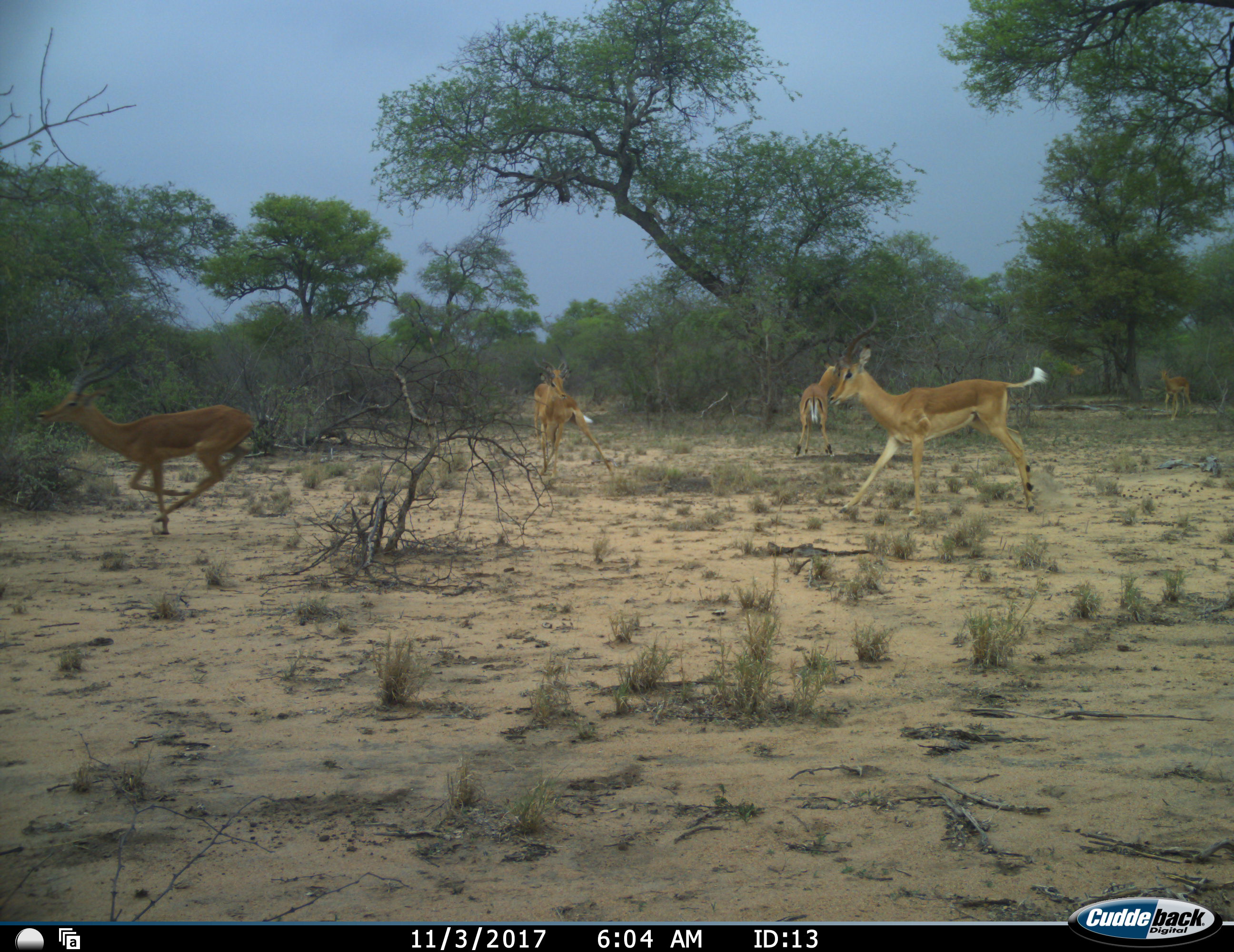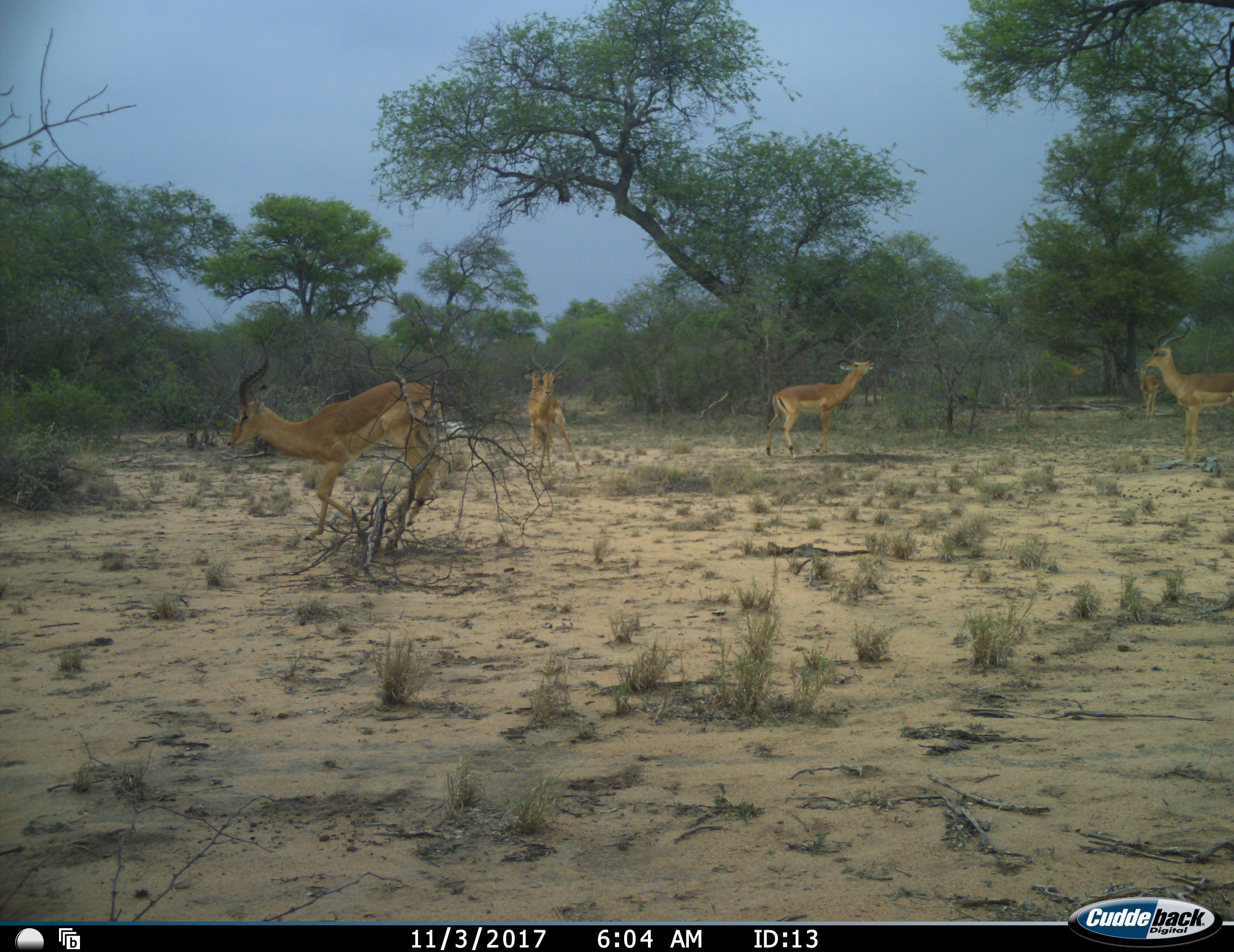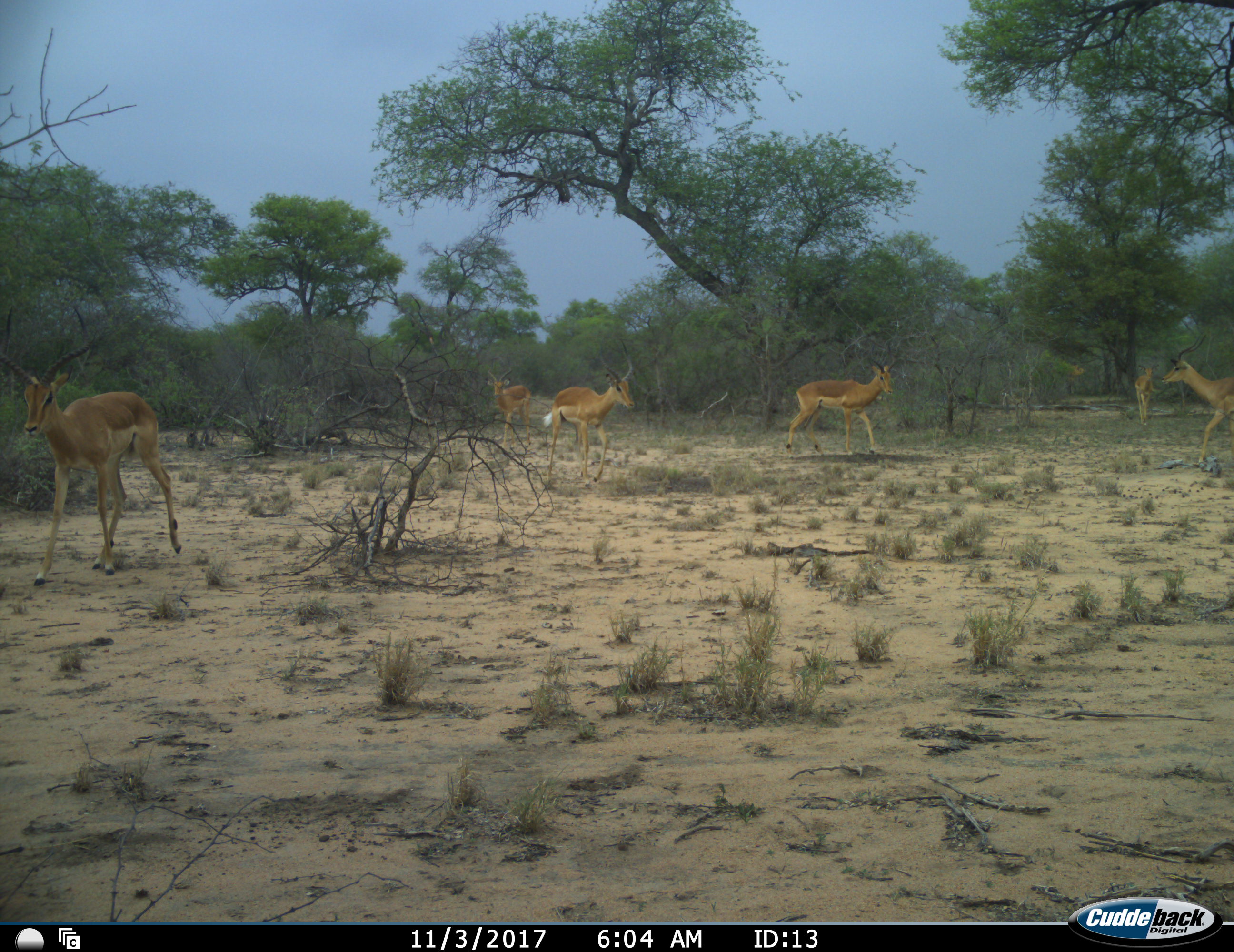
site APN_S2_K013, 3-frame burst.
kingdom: Animalia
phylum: Chordata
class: Mammalia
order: Artiodactyla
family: Bovidae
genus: Aepyceros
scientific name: Aepyceros melampus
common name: impala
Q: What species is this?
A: Impala (Aepyceros melampus).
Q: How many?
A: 6.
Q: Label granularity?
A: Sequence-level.